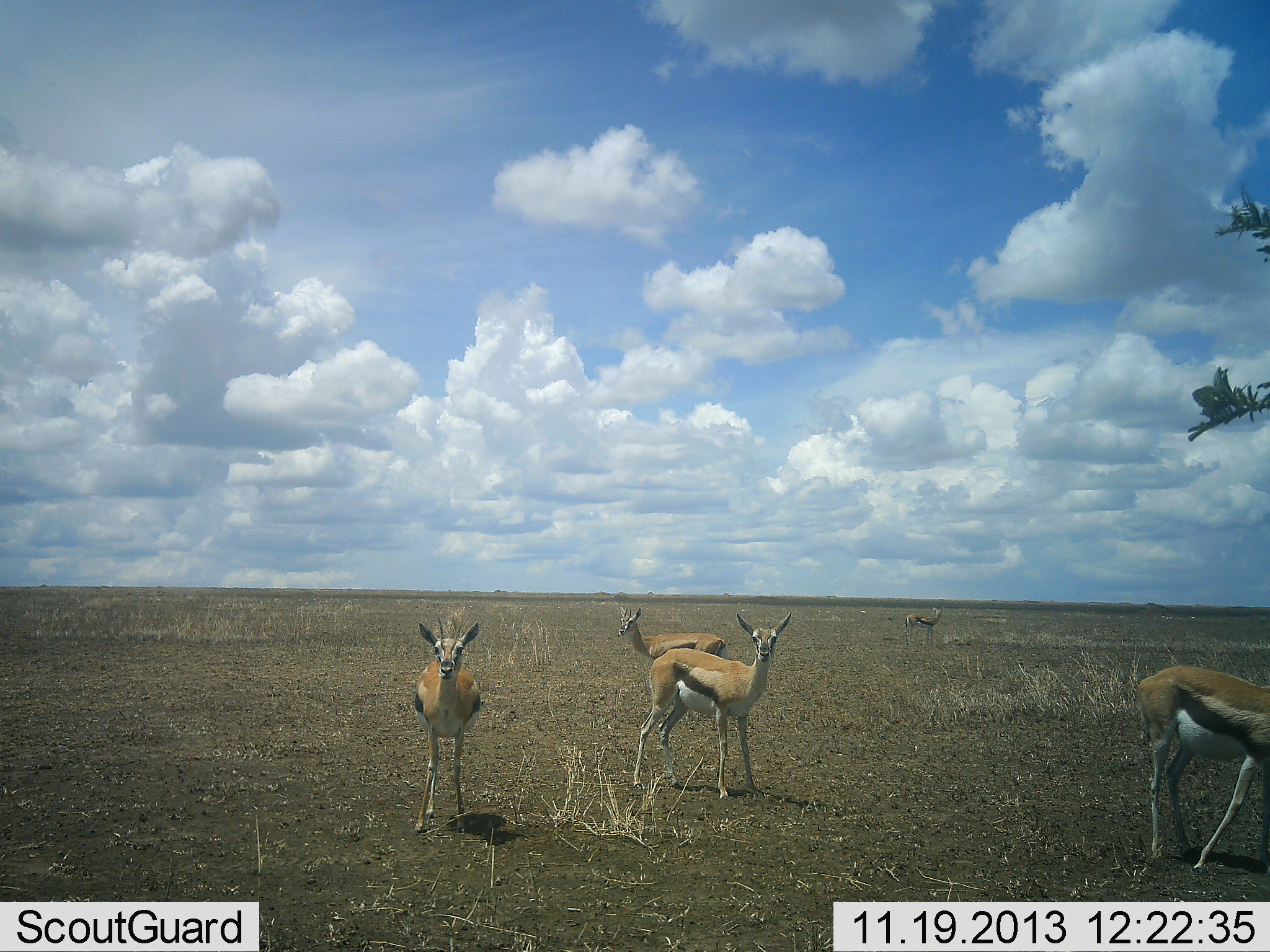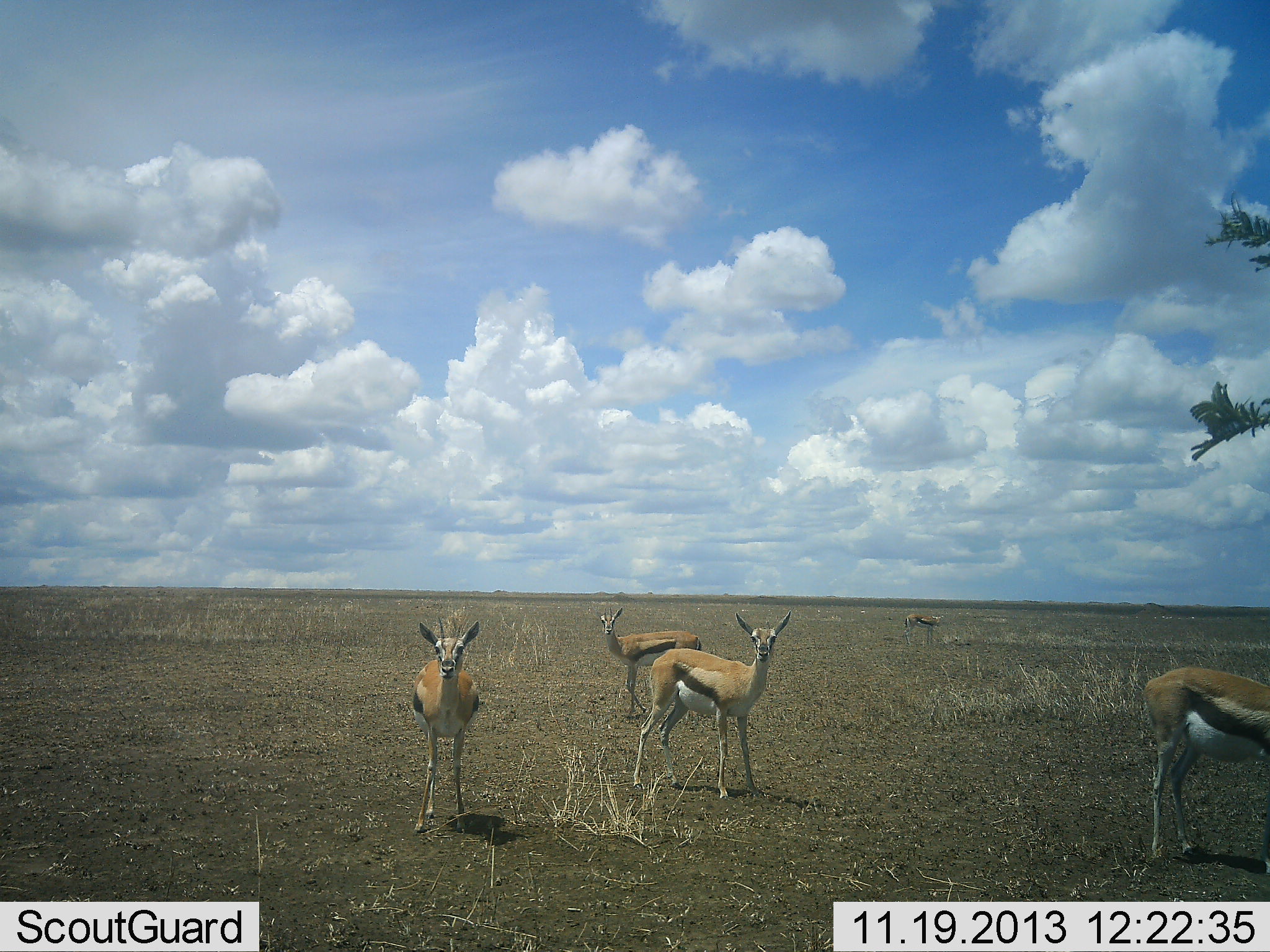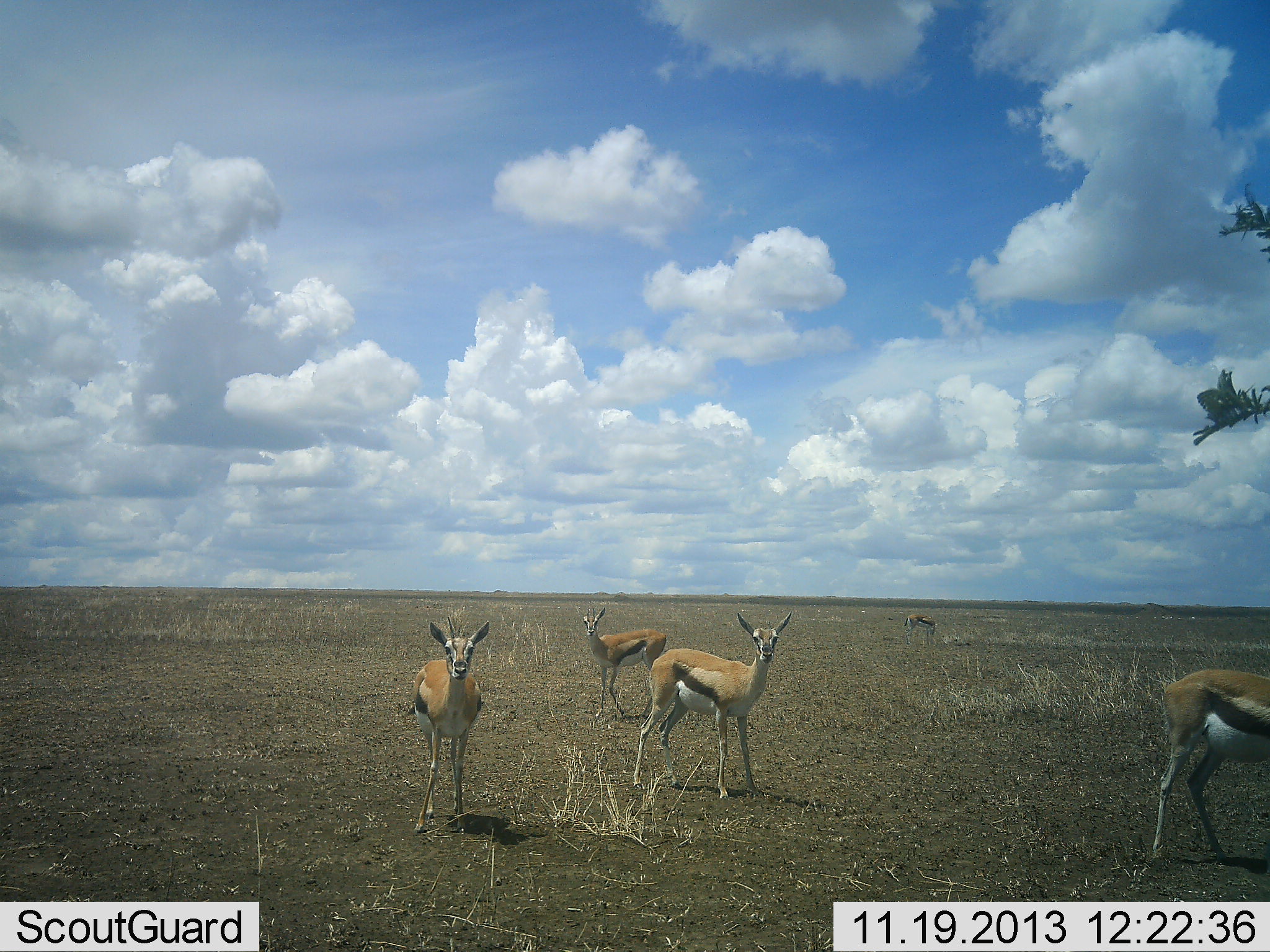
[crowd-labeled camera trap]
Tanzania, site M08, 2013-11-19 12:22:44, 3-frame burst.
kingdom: Animalia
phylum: Chordata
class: Mammalia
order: Artiodactyla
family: Bovidae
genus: Eudorcas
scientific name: Eudorcas thomsonii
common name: thomson's gazelle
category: gazellethomsons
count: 5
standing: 100%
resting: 0%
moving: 50%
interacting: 0%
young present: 0%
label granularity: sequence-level